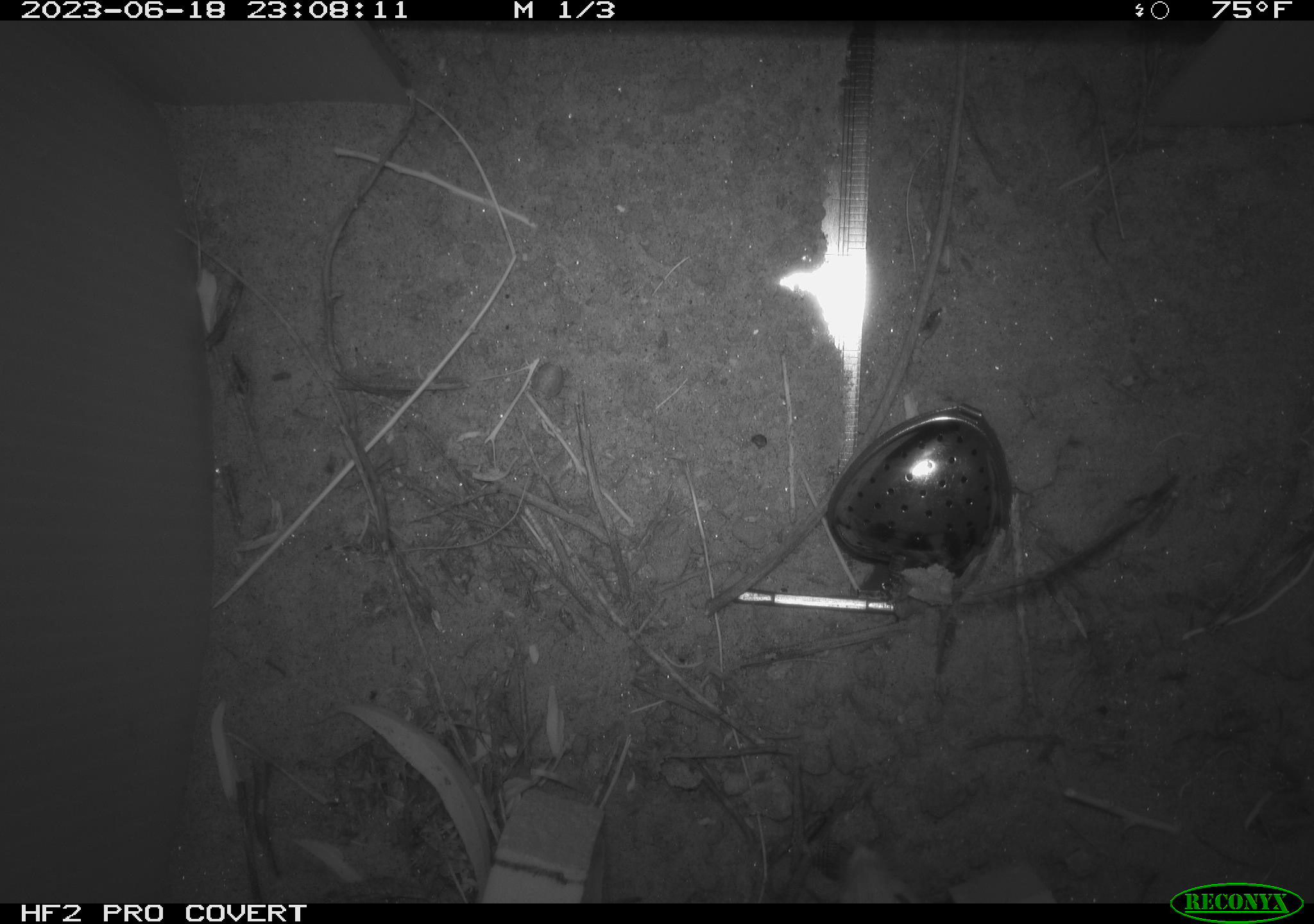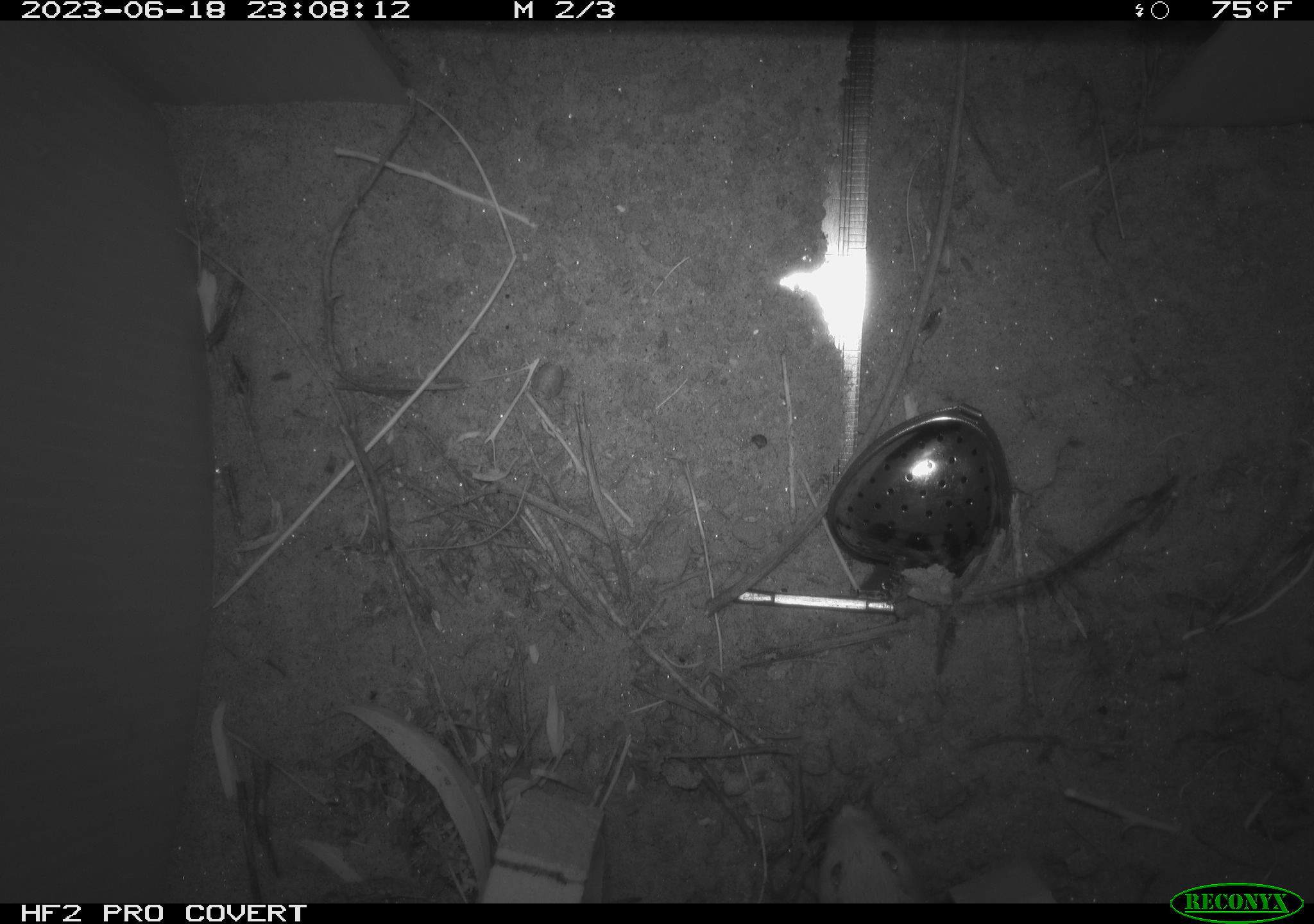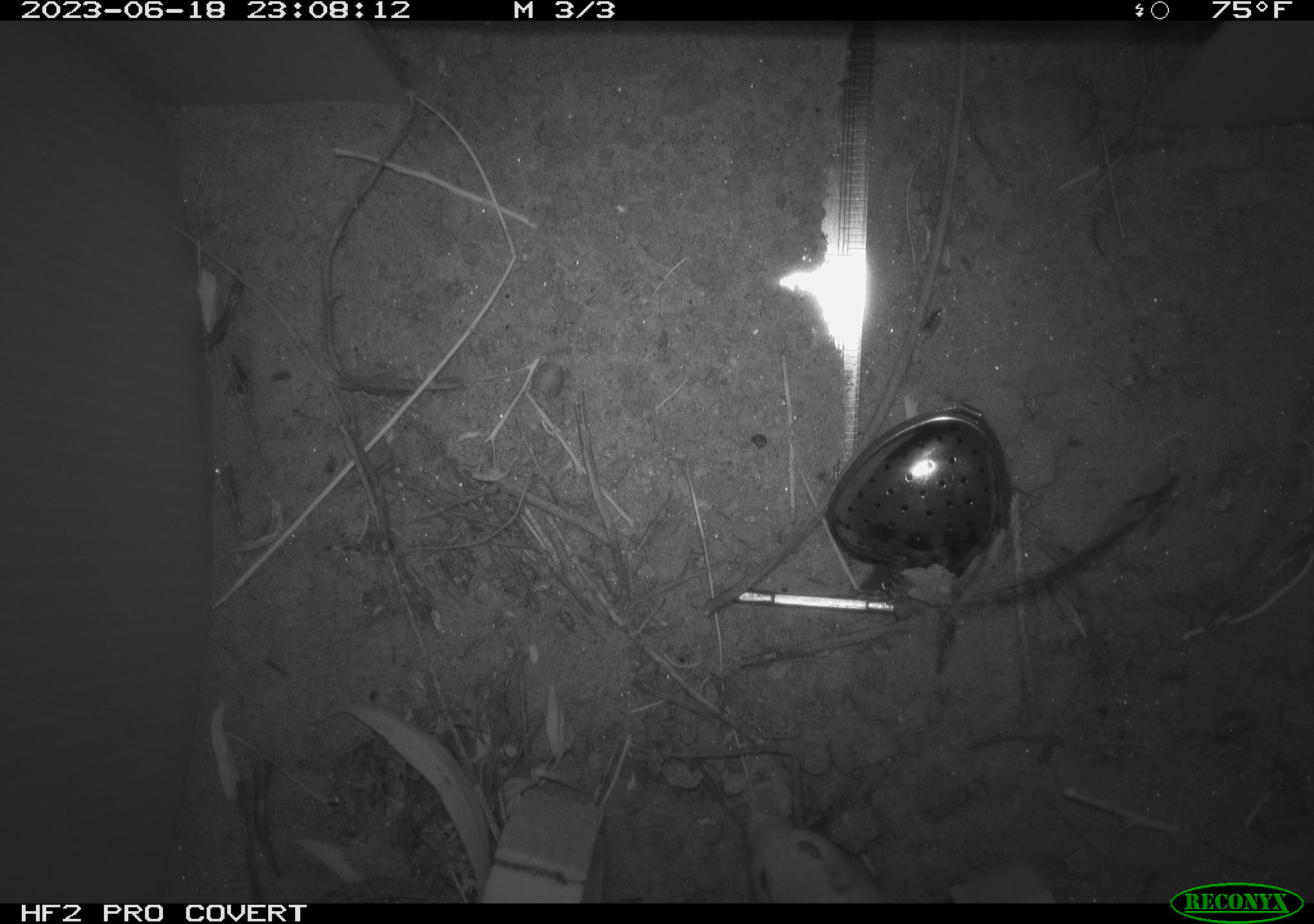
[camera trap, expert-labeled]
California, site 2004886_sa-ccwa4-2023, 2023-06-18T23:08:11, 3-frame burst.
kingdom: Animalia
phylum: Chordata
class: Mammalia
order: Rodentia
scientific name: Rodentia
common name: rodent